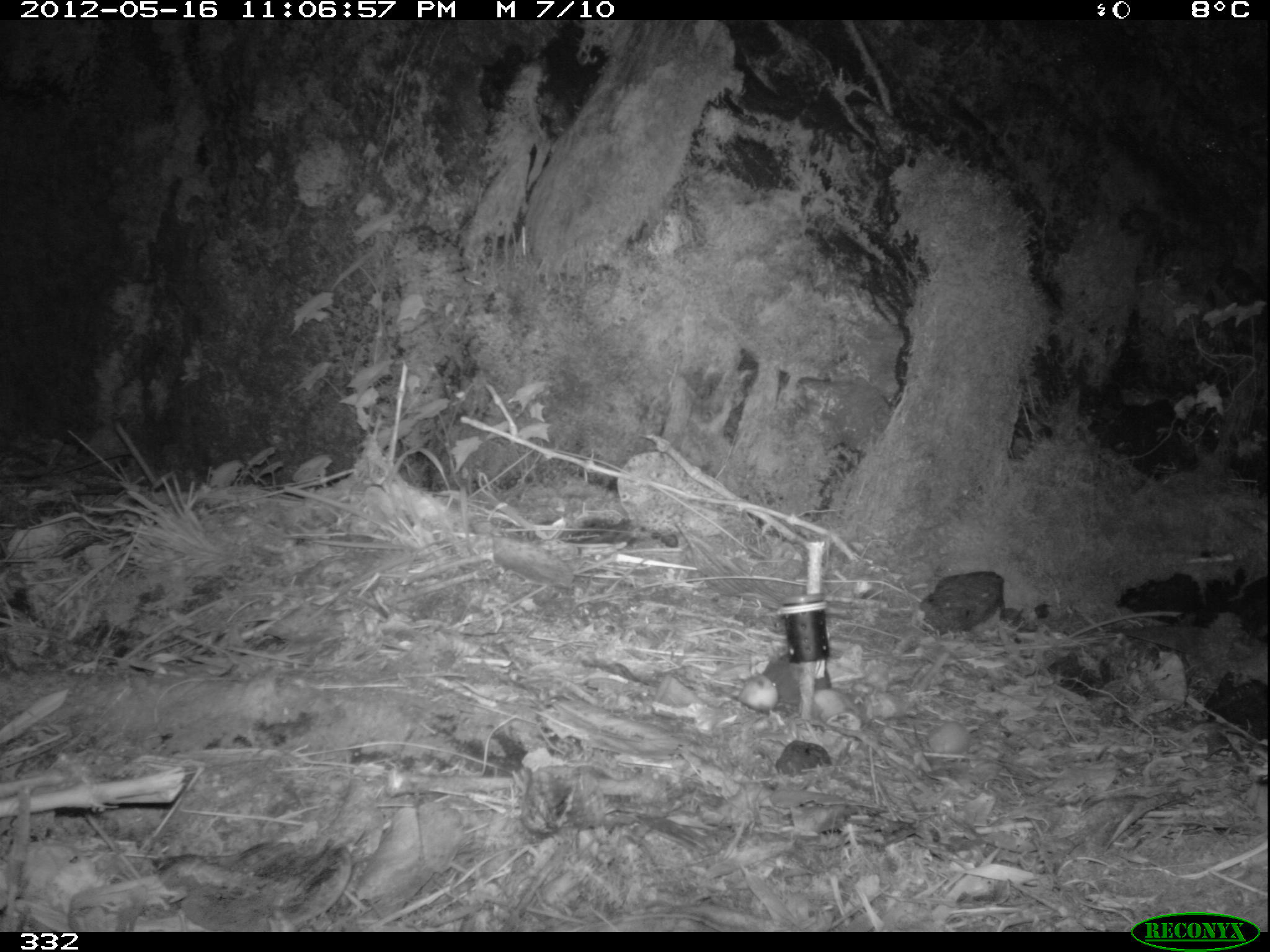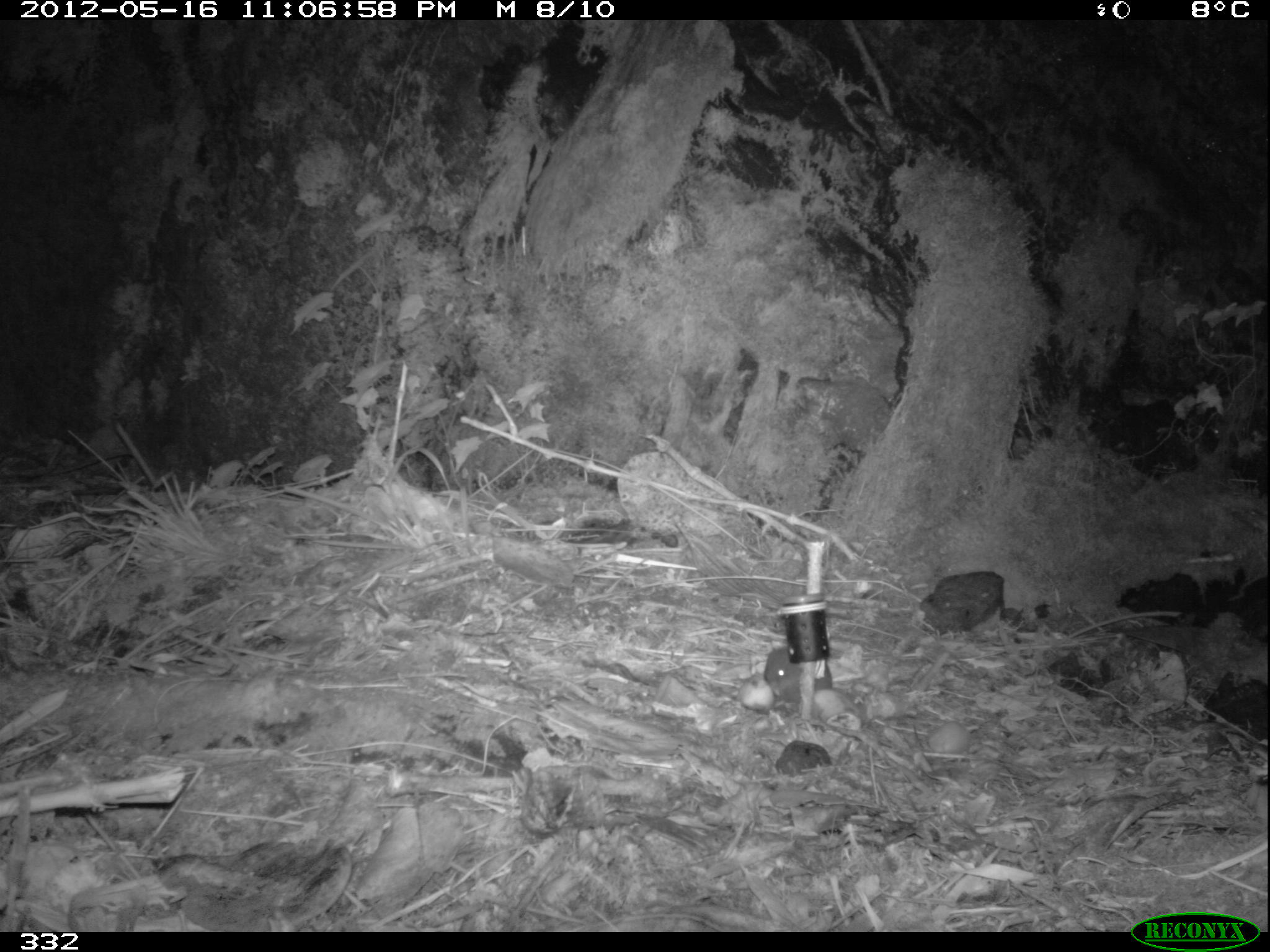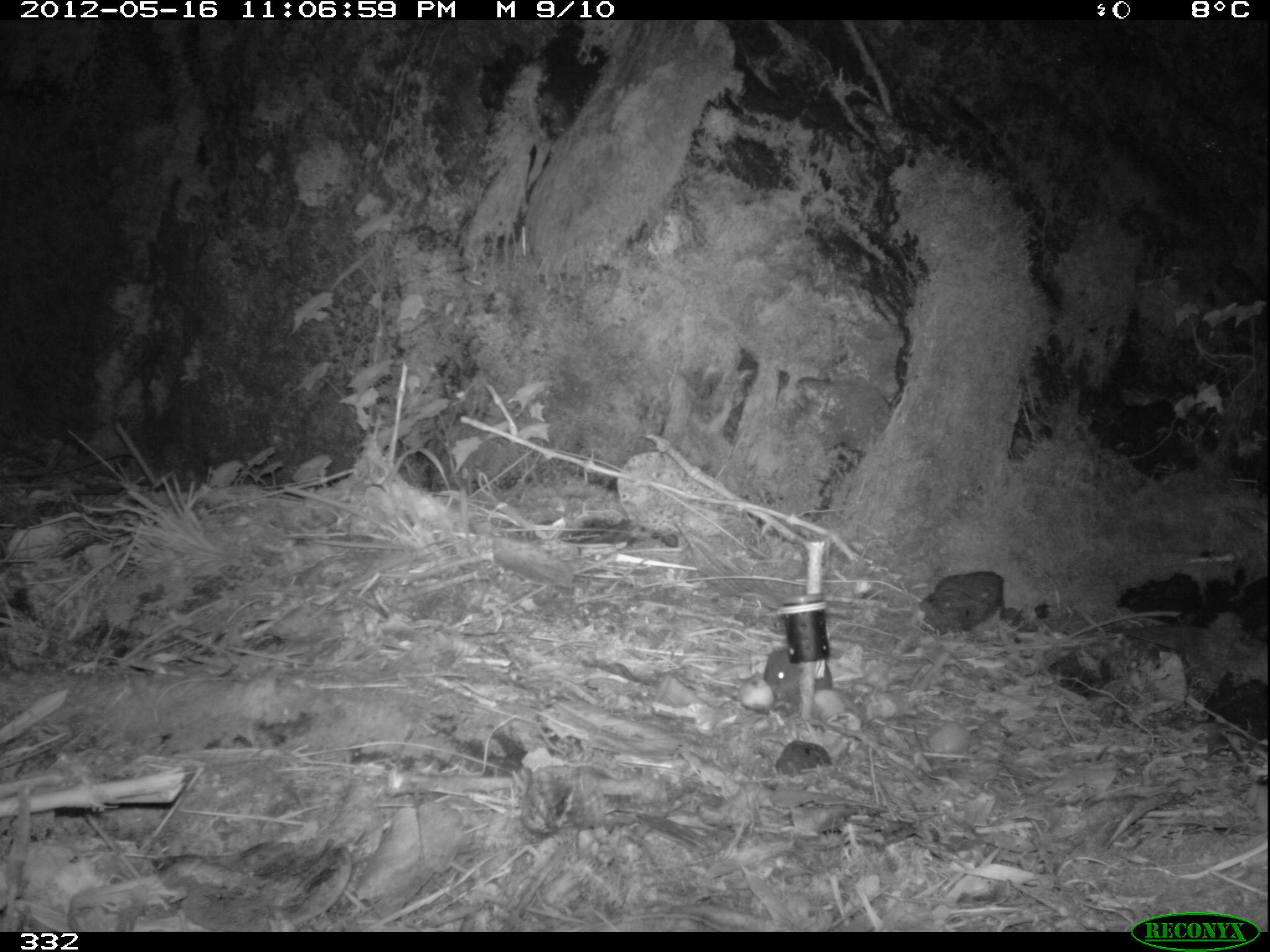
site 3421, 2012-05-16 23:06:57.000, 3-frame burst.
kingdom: Animalia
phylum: Chordata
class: Mammalia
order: Rodentia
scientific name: Rodentia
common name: rodents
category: unknown rodent